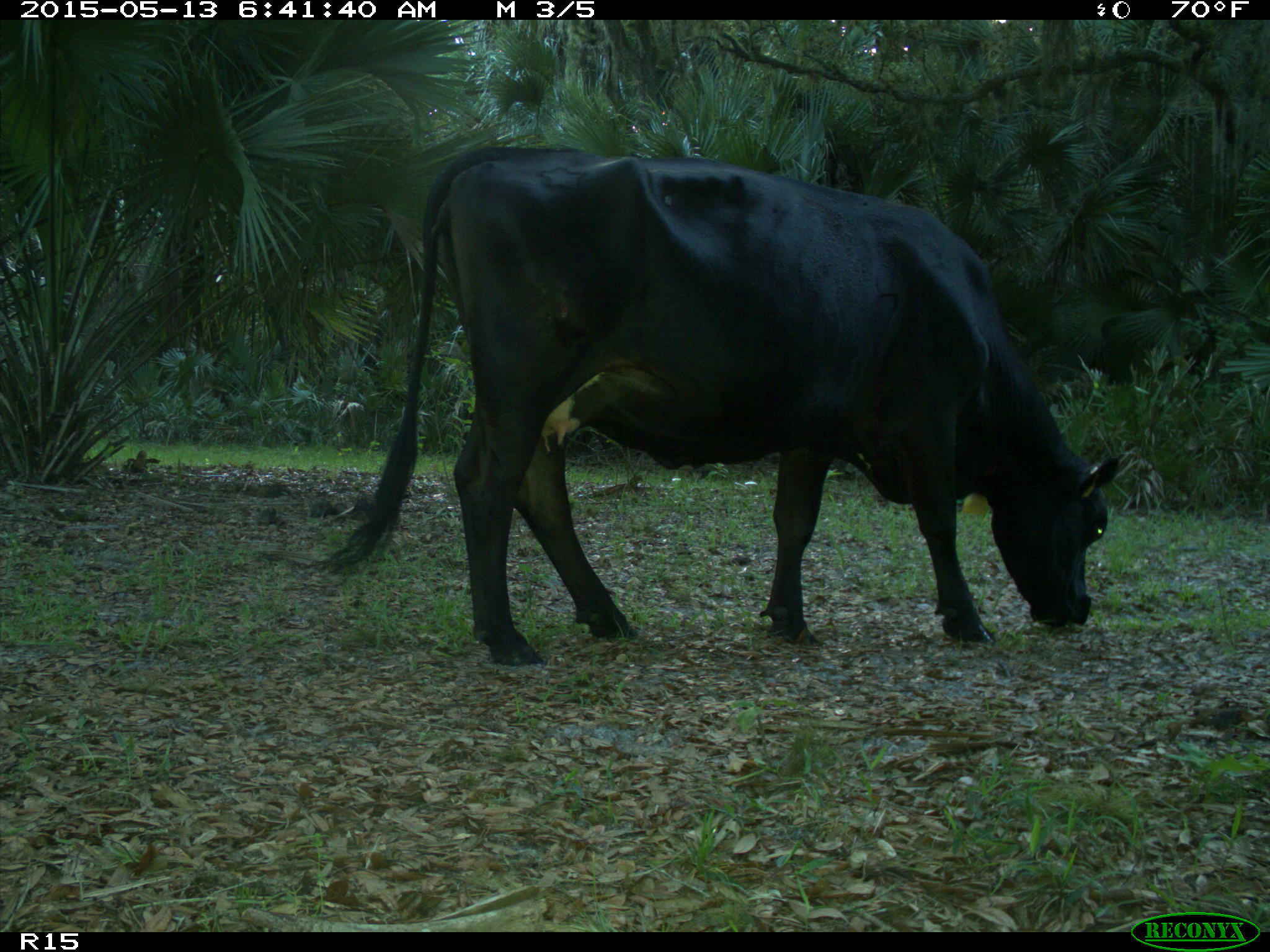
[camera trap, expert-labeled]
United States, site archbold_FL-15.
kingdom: Animalia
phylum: Chordata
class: Mammalia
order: Artiodactyla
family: Bovidae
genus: Bos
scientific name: Bos taurus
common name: domestic cow